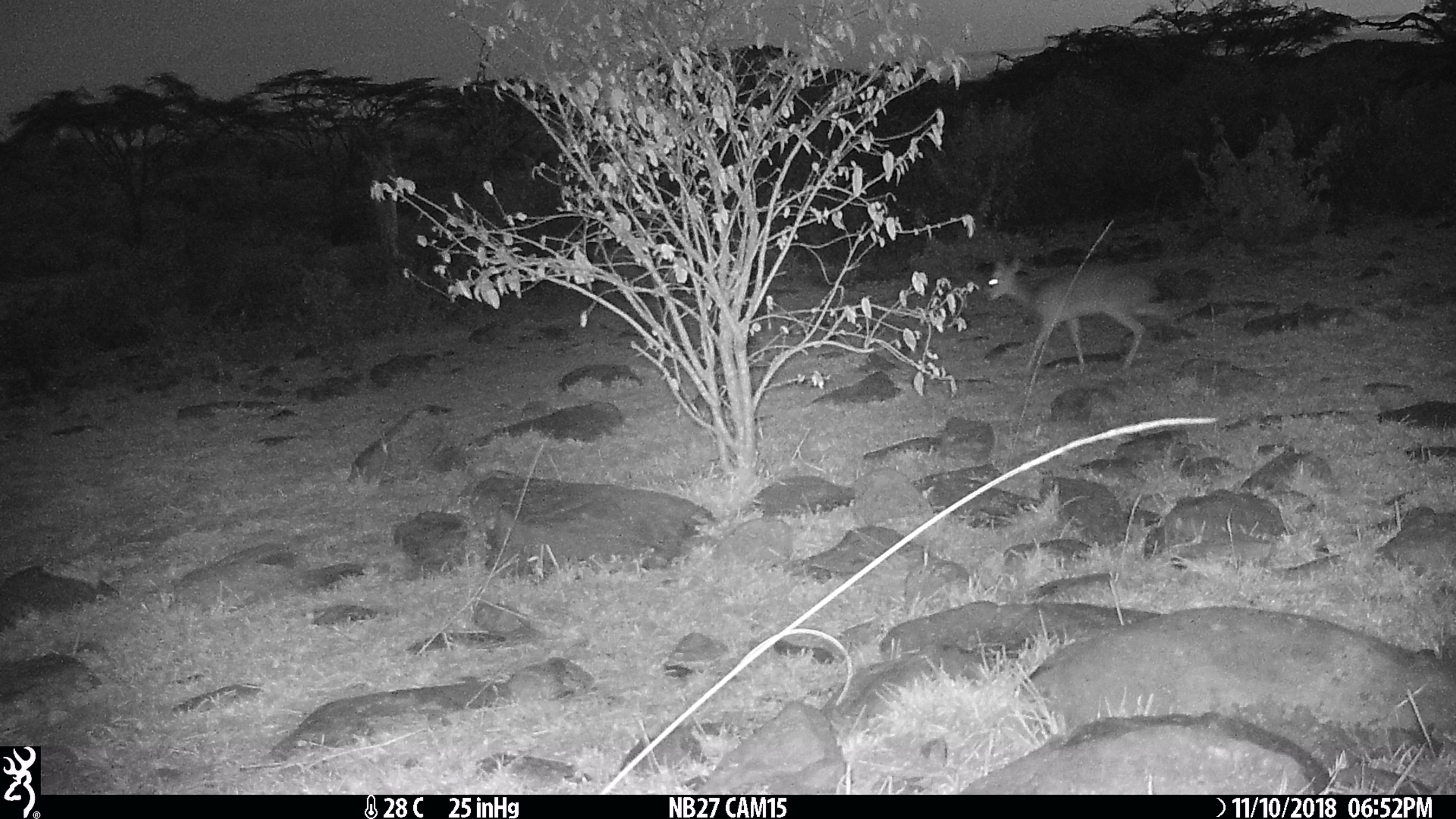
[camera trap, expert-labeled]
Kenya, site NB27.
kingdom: Animalia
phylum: Chordata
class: Mammalia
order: Artiodactyla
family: Bovidae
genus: Madoqua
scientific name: Madoqua kirkii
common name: kirk's dik-dik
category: dikdik